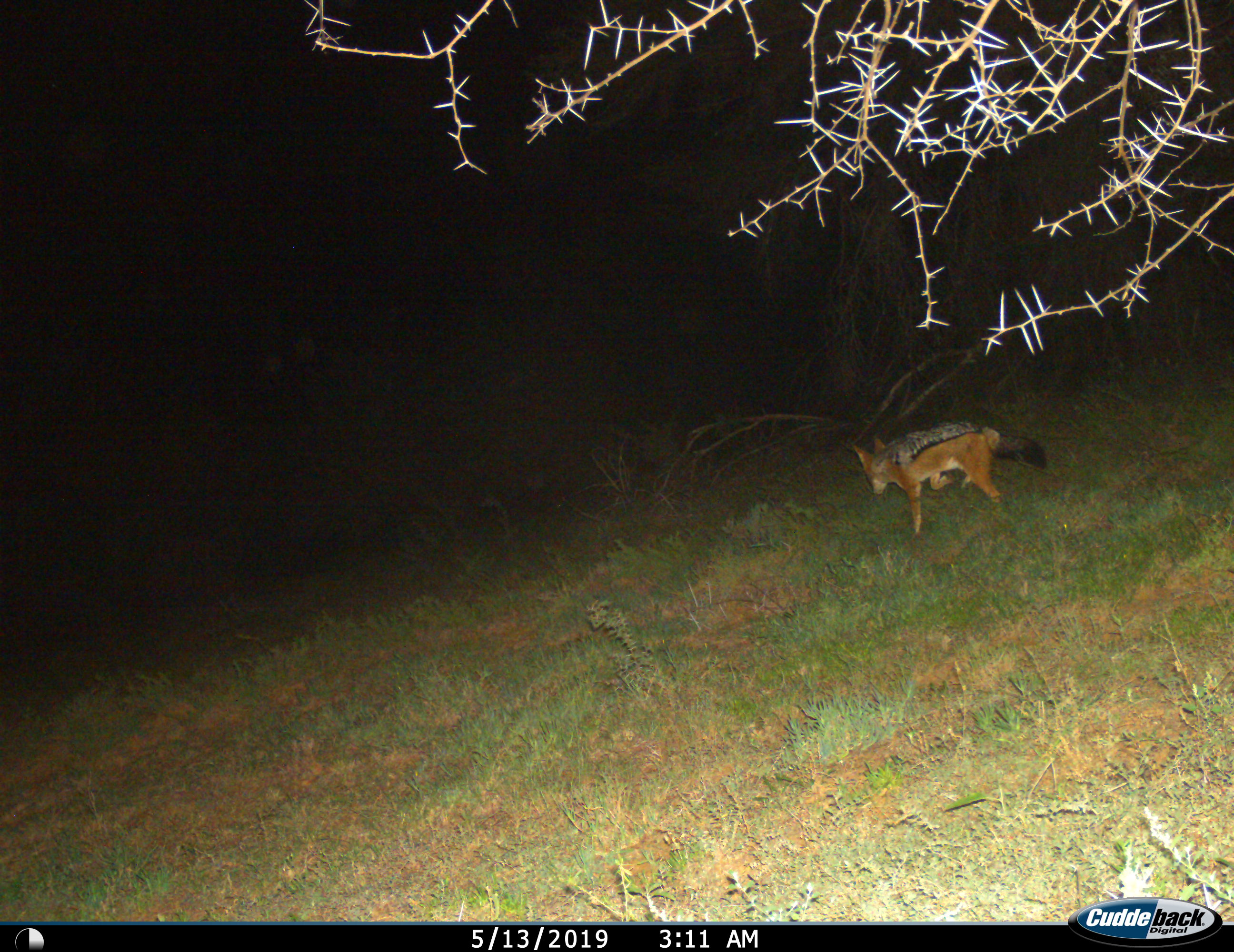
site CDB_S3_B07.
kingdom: Animalia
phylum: Chordata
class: Mammalia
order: Carnivora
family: Canidae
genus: Lupulella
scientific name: Lupulella mesomelas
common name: black-backed jackal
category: jackalblackbacked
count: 1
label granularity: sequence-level